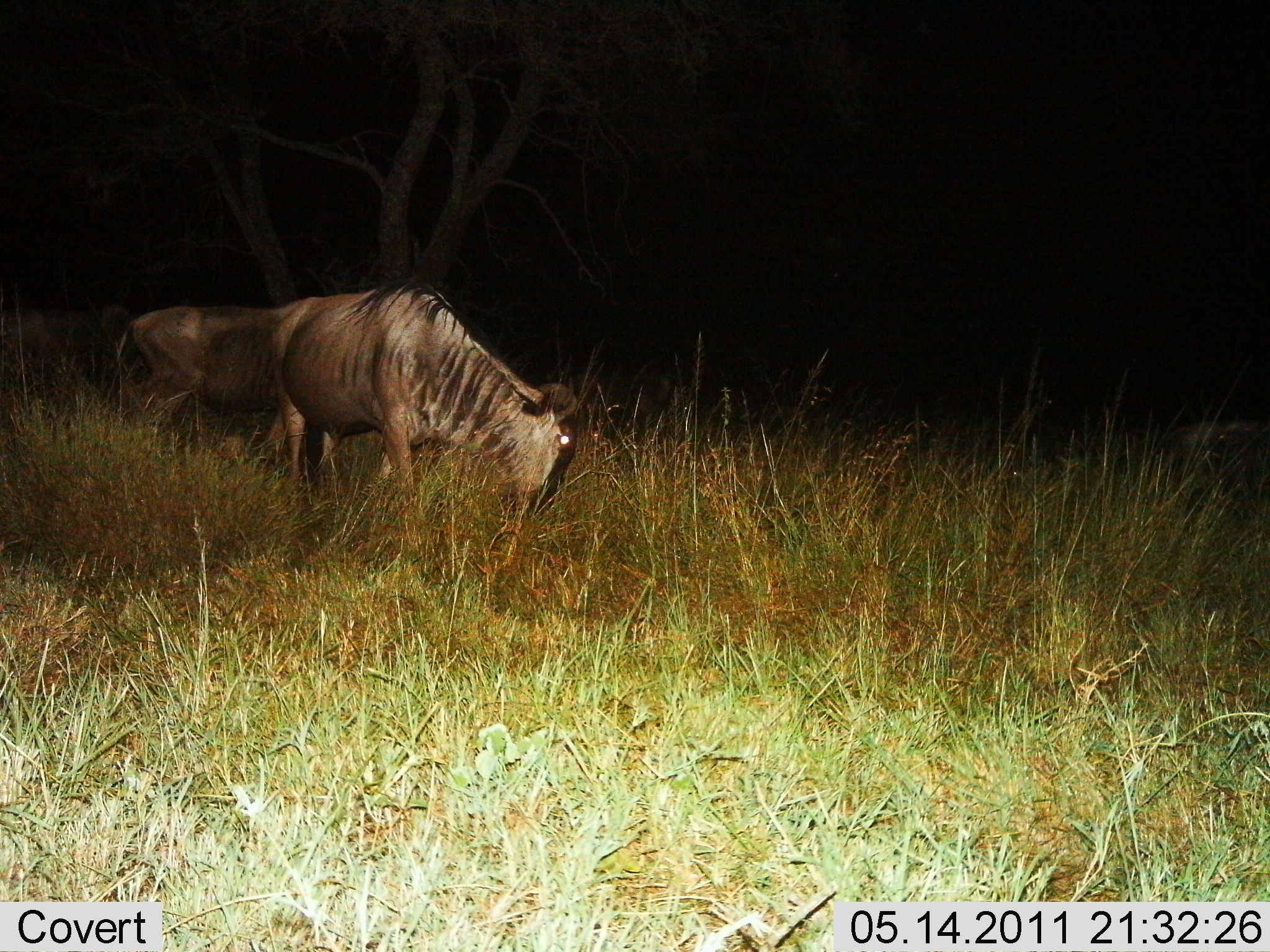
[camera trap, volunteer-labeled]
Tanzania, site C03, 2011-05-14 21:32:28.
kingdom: Animalia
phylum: Chordata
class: Mammalia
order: Artiodactyla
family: Bovidae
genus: Connochaetes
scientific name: Connochaetes taurinus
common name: blue wildebeest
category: wildebeest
Wildebeest (blue wildebeest) (Connochaetes taurinus), count 2. Behavior (volunteer vote fractions): standing 25%, resting 0%, moving 33%, interacting 0%. Young present (vote fraction): 0%. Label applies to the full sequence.